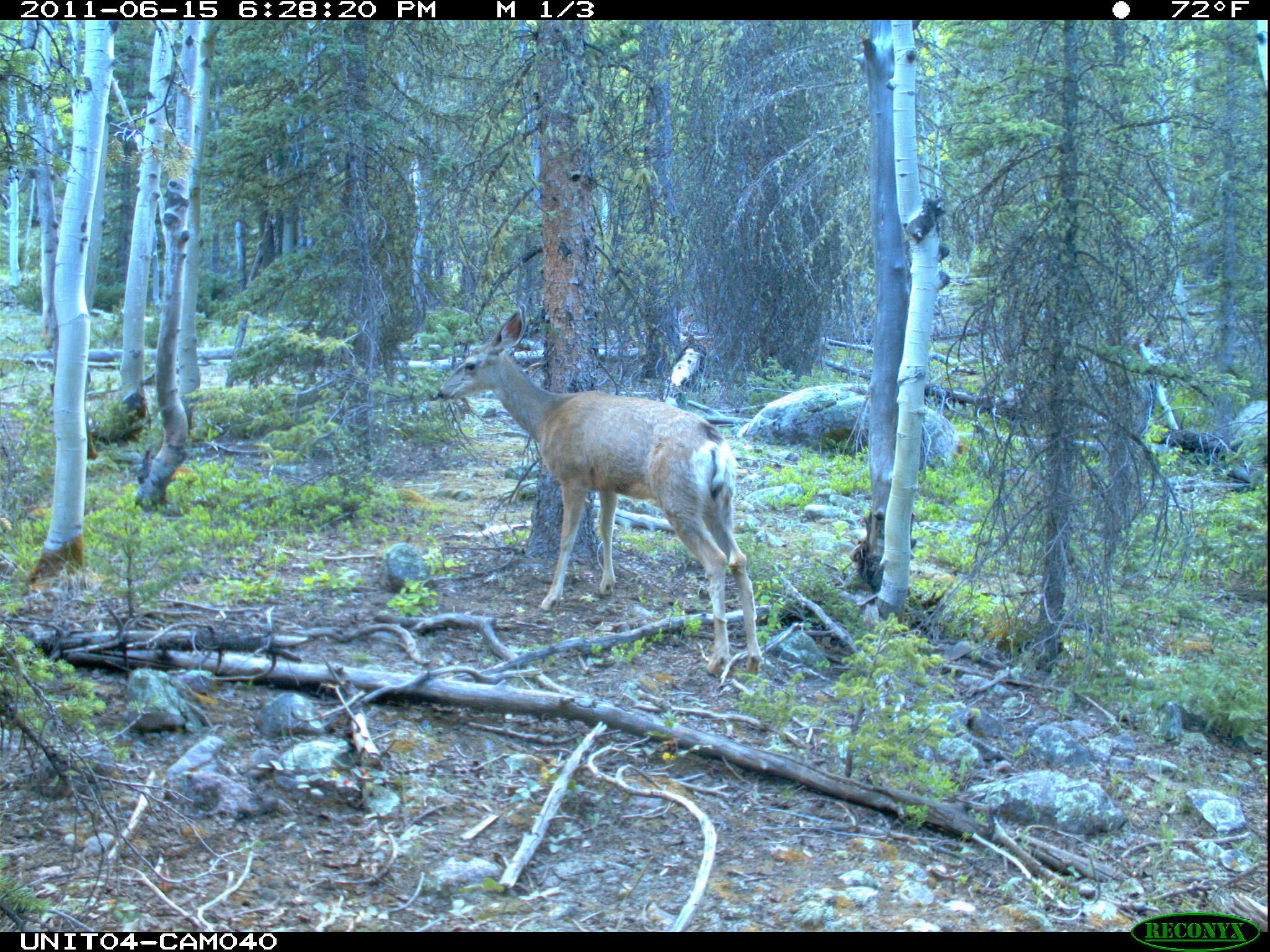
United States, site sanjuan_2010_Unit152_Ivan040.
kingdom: Animalia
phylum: Chordata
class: Mammalia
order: Artiodactyla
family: Cervidae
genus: Odocoileus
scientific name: Odocoileus hemionus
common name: mule deer